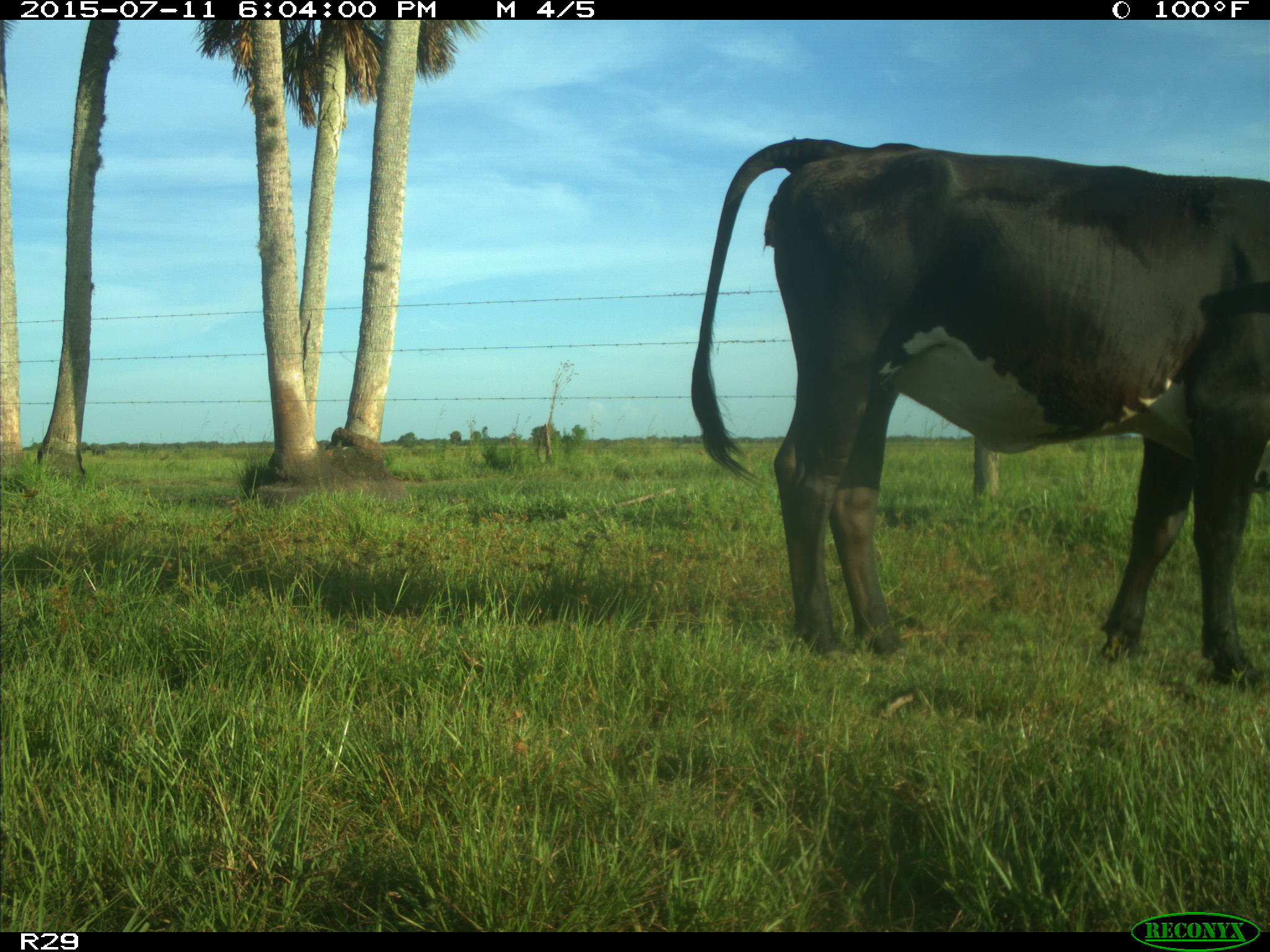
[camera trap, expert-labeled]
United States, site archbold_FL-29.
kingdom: Animalia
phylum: Chordata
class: Mammalia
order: Artiodactyla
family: Bovidae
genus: Bos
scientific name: Bos taurus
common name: domestic cow